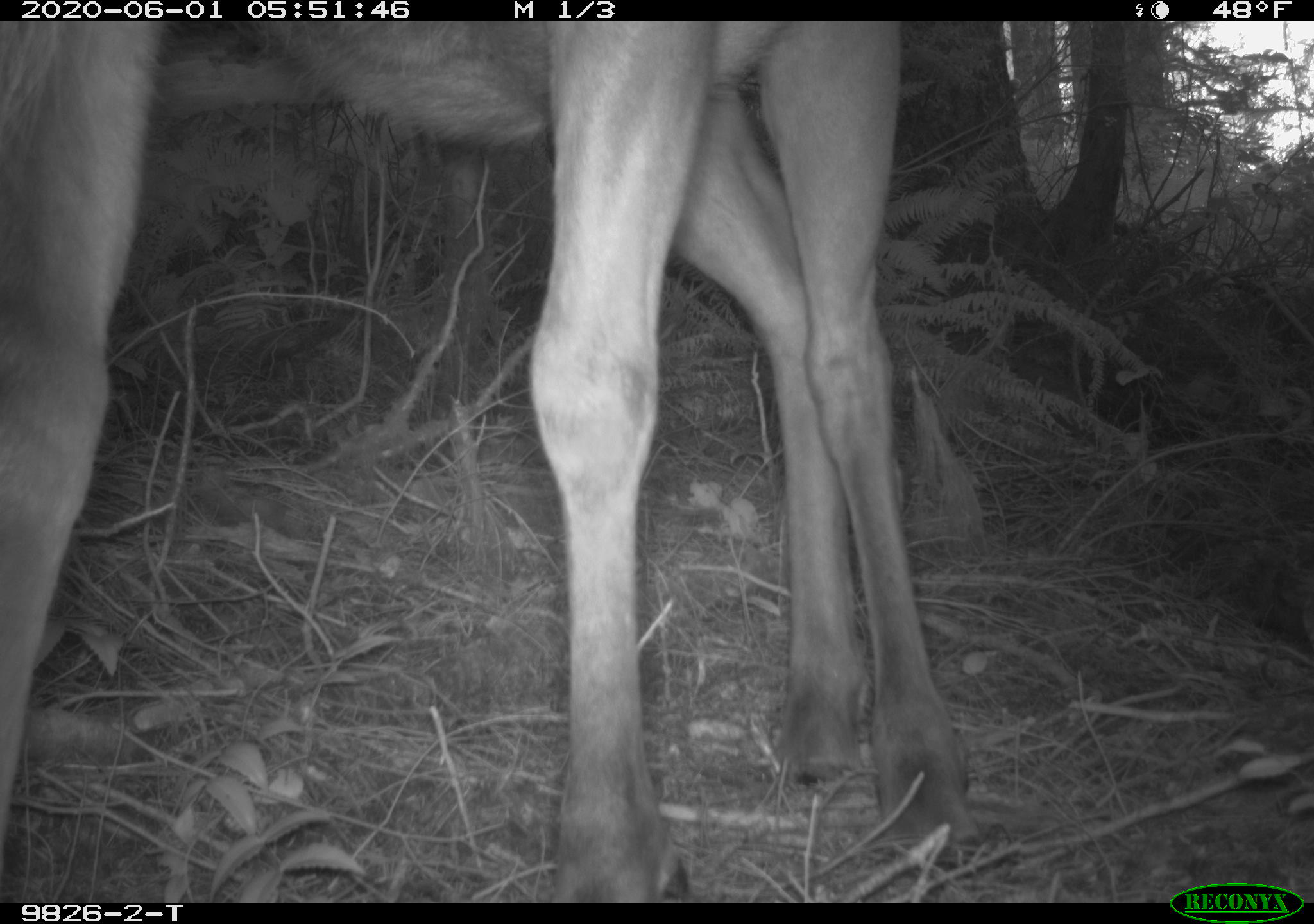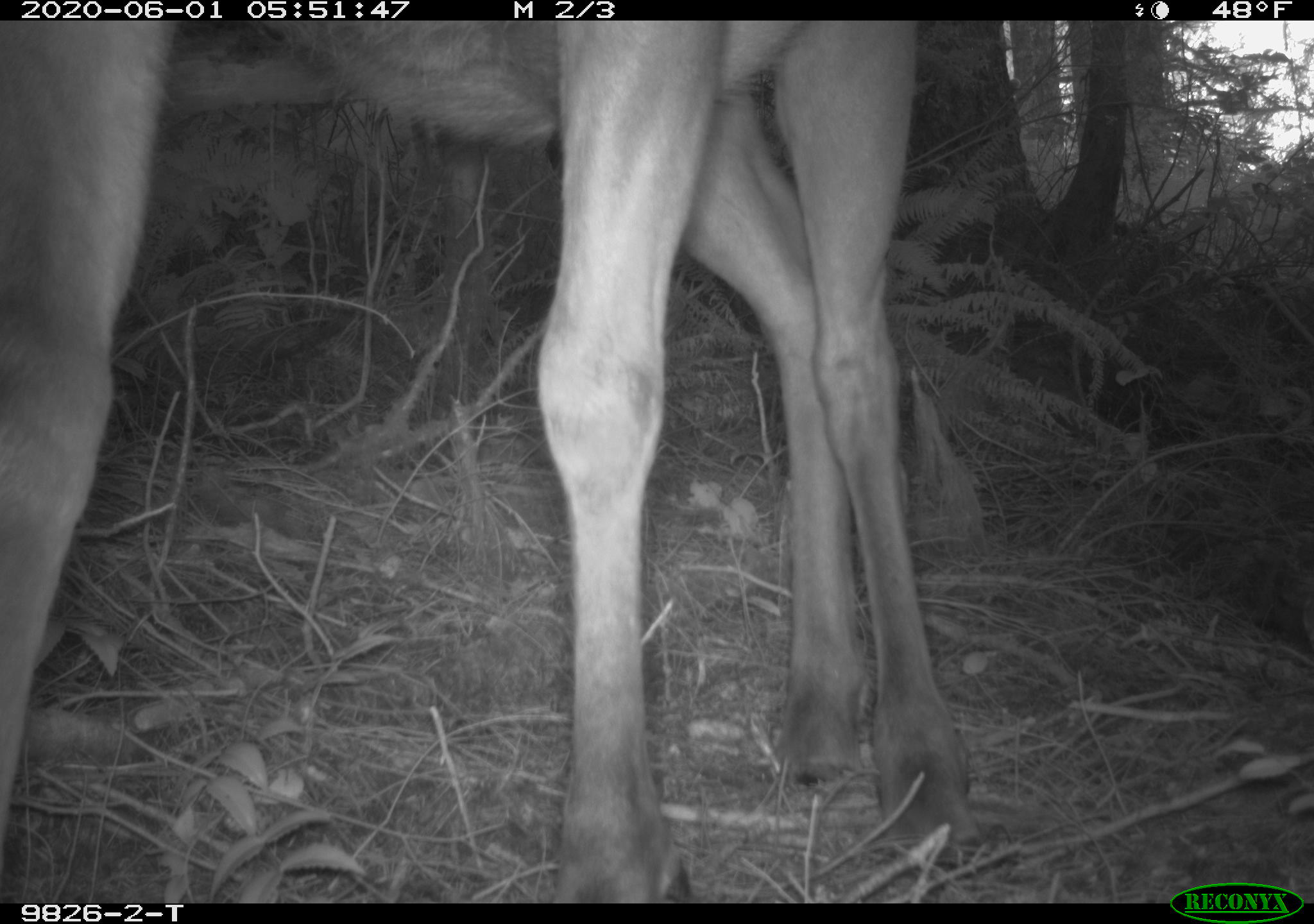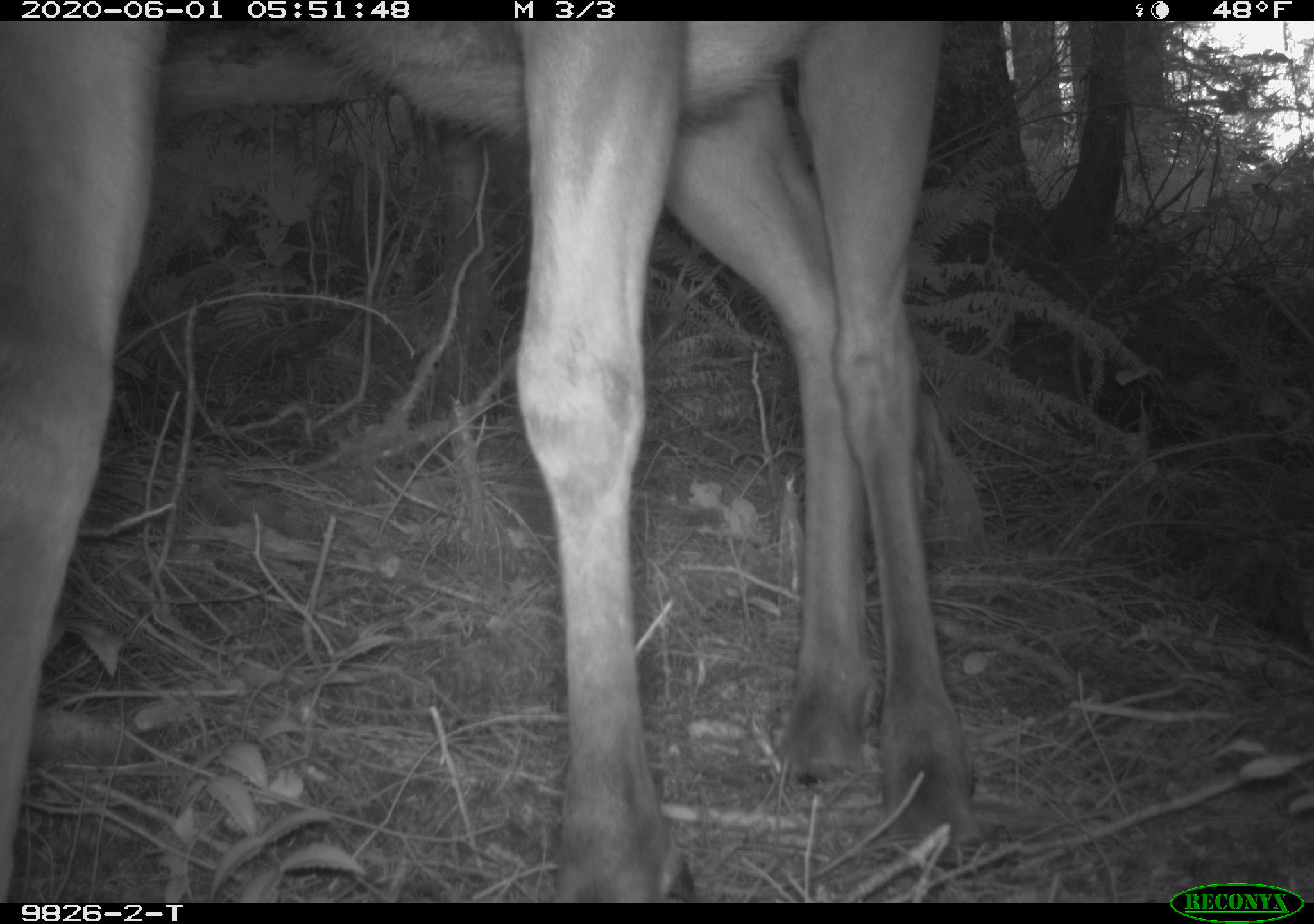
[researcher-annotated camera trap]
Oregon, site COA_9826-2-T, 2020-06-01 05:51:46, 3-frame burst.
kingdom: Animalia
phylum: Chordata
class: Mammalia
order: Artiodactyla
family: Cervidae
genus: Cervus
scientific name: Cervus canadensis roosevelti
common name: roosevelt elk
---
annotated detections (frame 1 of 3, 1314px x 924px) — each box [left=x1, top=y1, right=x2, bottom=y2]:
roosevelt elk: [left=3, top=24, right=984, bottom=893]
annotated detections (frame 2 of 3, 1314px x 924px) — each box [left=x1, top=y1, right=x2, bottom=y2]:
roosevelt elk: [left=3, top=24, right=986, bottom=893]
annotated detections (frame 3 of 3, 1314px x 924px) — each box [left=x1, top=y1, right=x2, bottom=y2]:
roosevelt elk: [left=3, top=24, right=995, bottom=888]